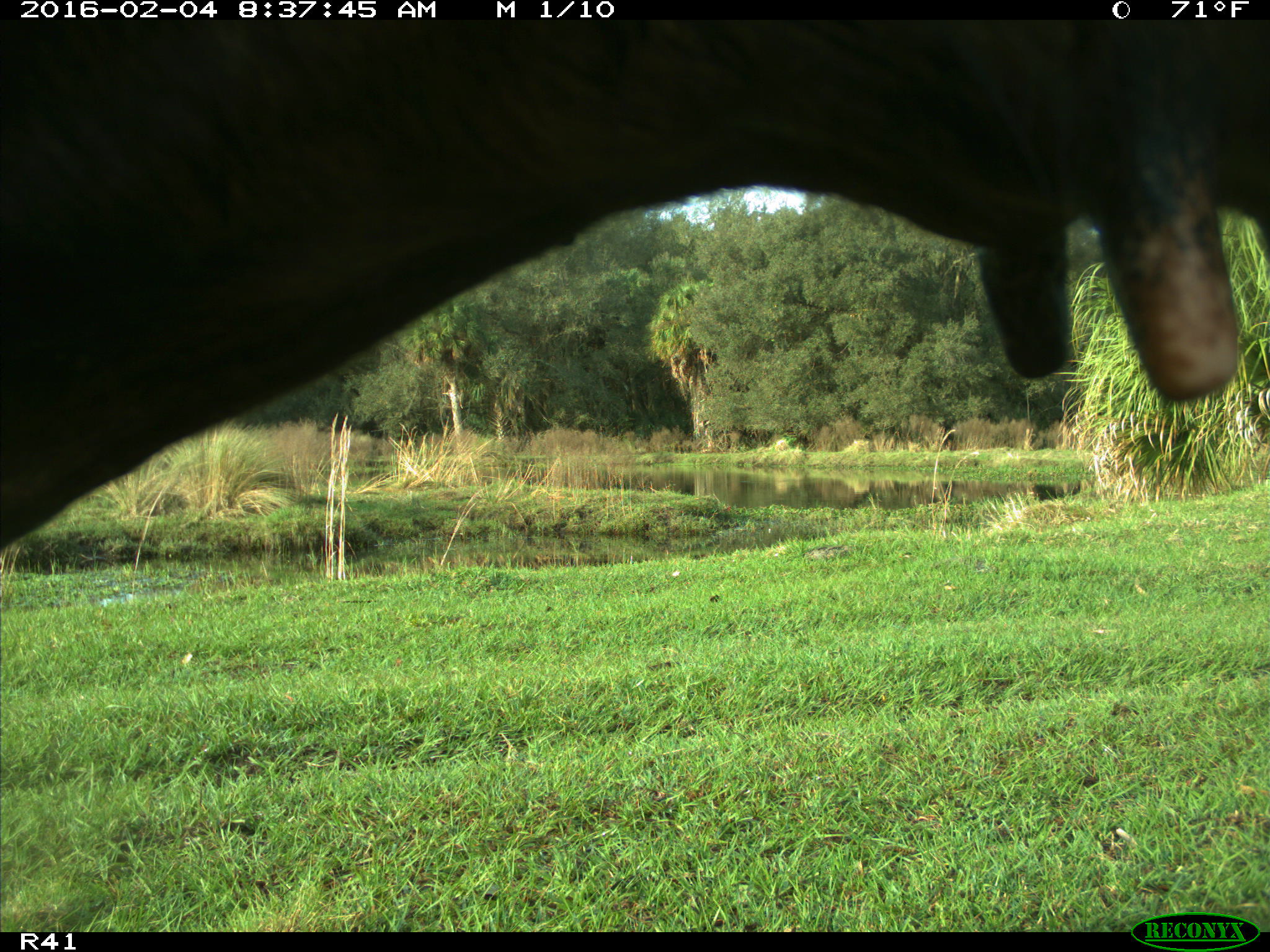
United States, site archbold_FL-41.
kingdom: Animalia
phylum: Chordata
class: Mammalia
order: Artiodactyla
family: Bovidae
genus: Bos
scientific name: Bos taurus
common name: domestic cow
Bos taurus (domestic cow).